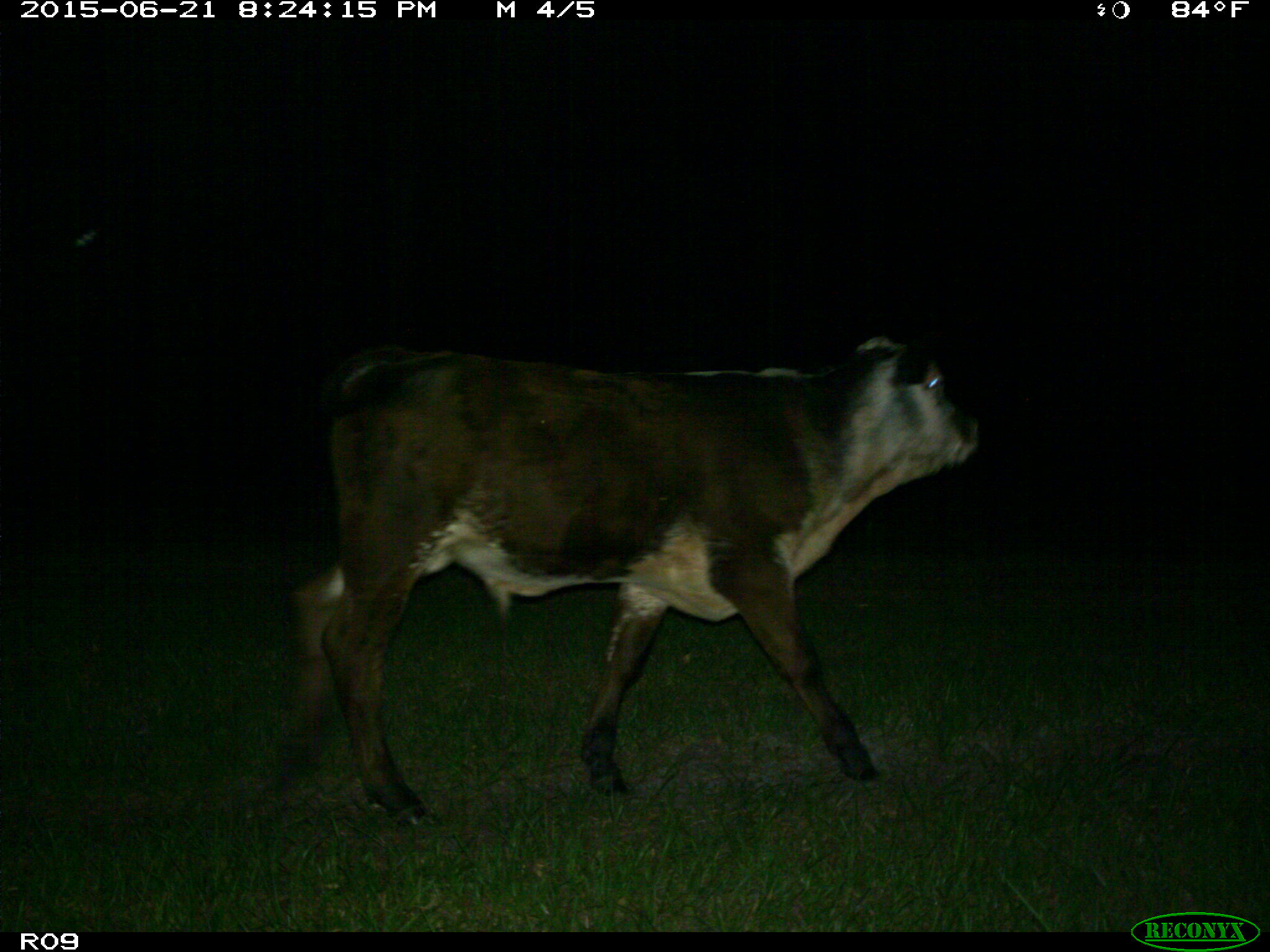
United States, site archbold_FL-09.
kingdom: Animalia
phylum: Chordata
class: Mammalia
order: Artiodactyla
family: Bovidae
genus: Bos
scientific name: Bos taurus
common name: domestic cow